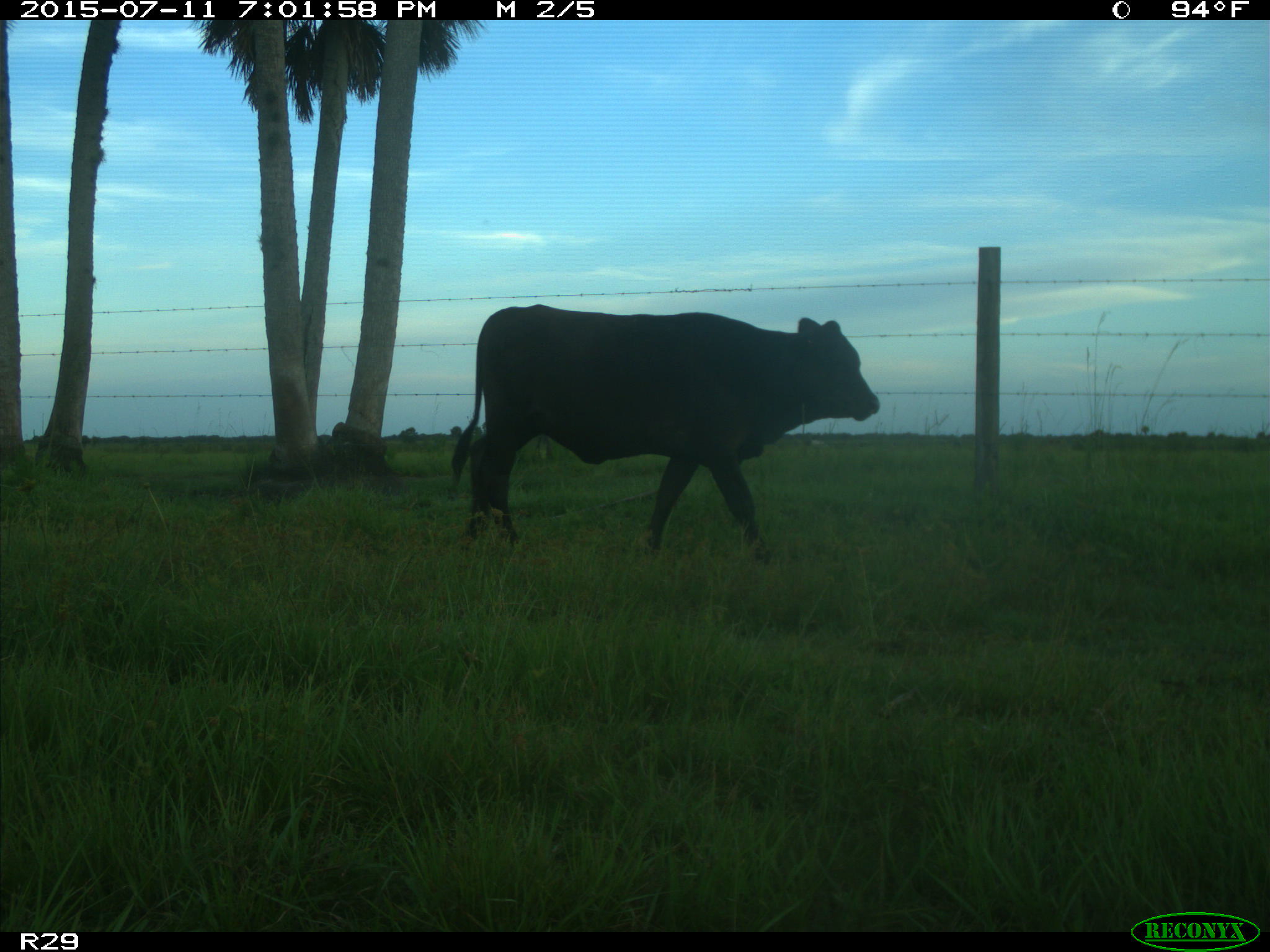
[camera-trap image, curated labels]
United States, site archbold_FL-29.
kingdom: Animalia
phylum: Chordata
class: Mammalia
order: Artiodactyla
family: Bovidae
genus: Bos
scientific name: Bos taurus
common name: domestic cow